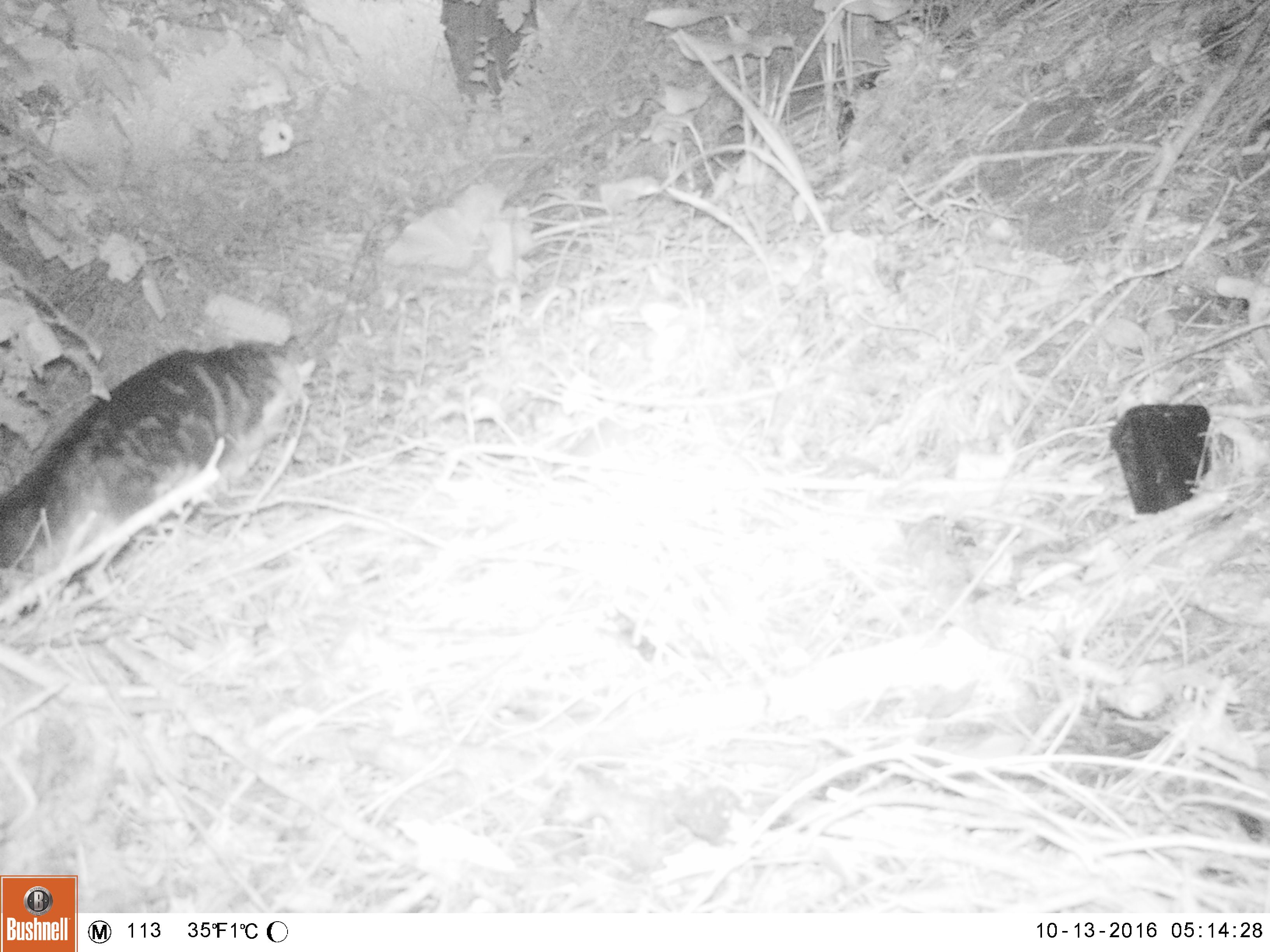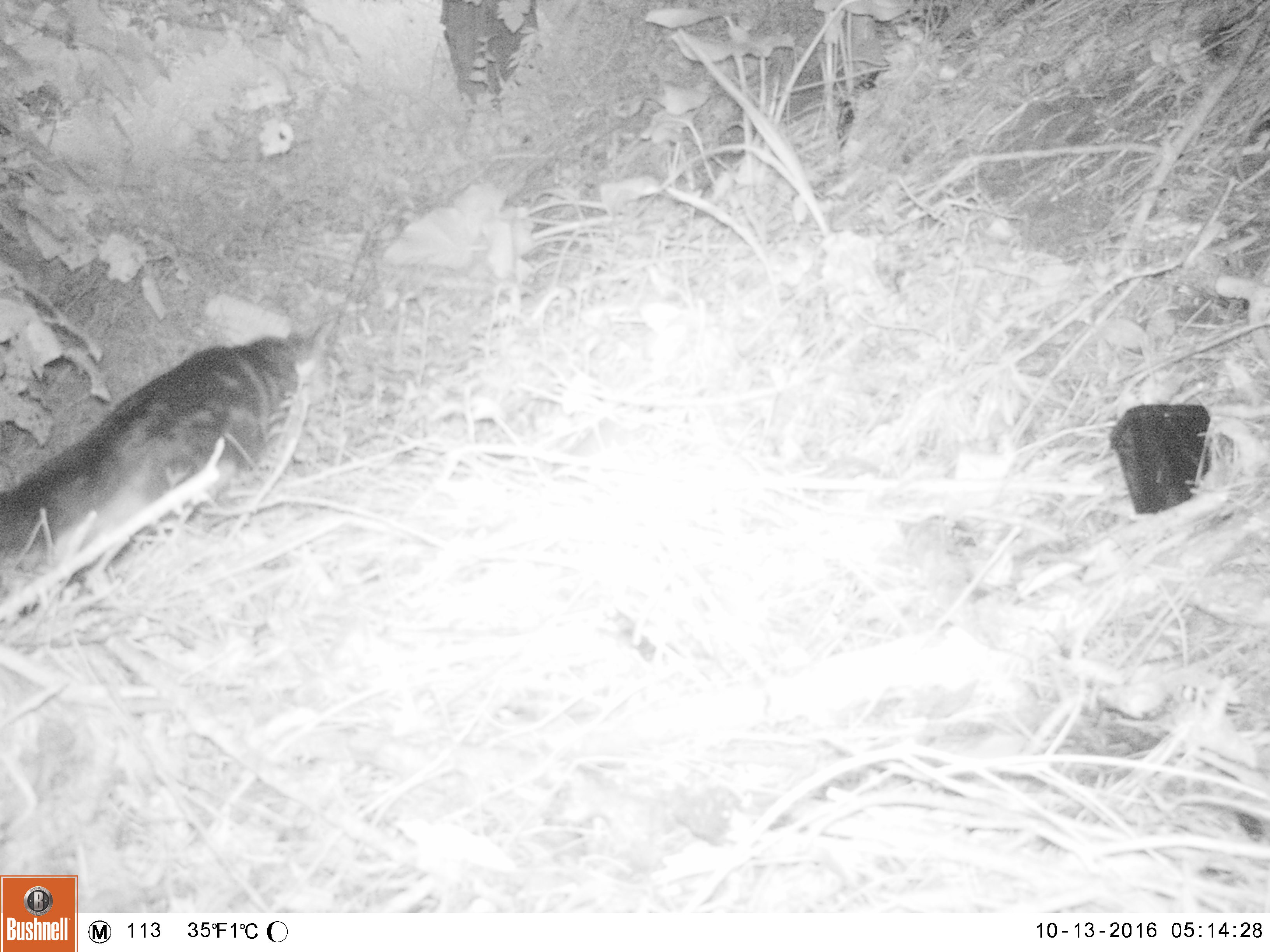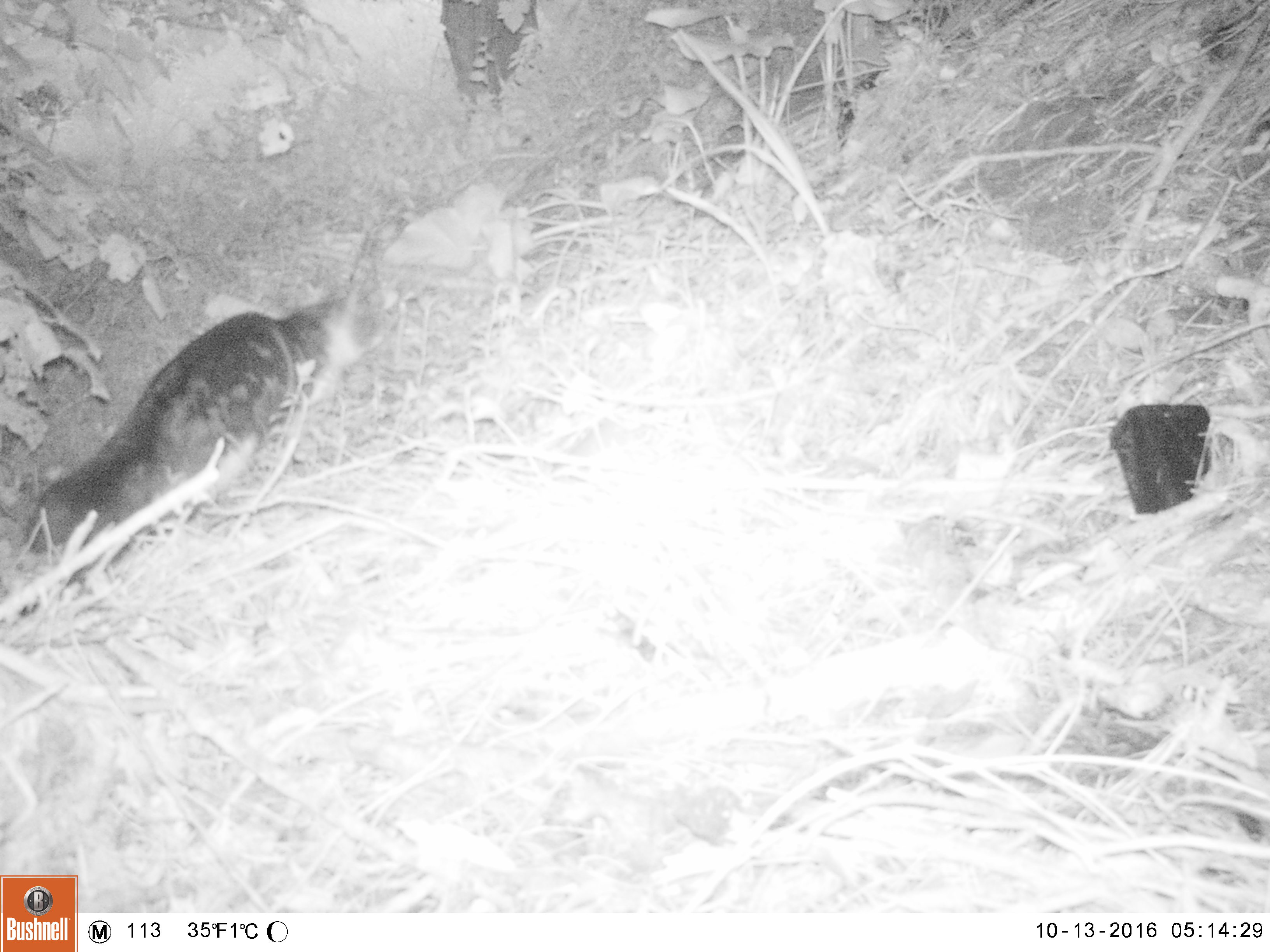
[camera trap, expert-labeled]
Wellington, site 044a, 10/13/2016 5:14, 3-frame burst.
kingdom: Animalia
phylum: Chordata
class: Mammalia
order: Carnivora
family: Felidae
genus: Felis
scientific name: Felis catus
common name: cat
Cat (Felis catus).